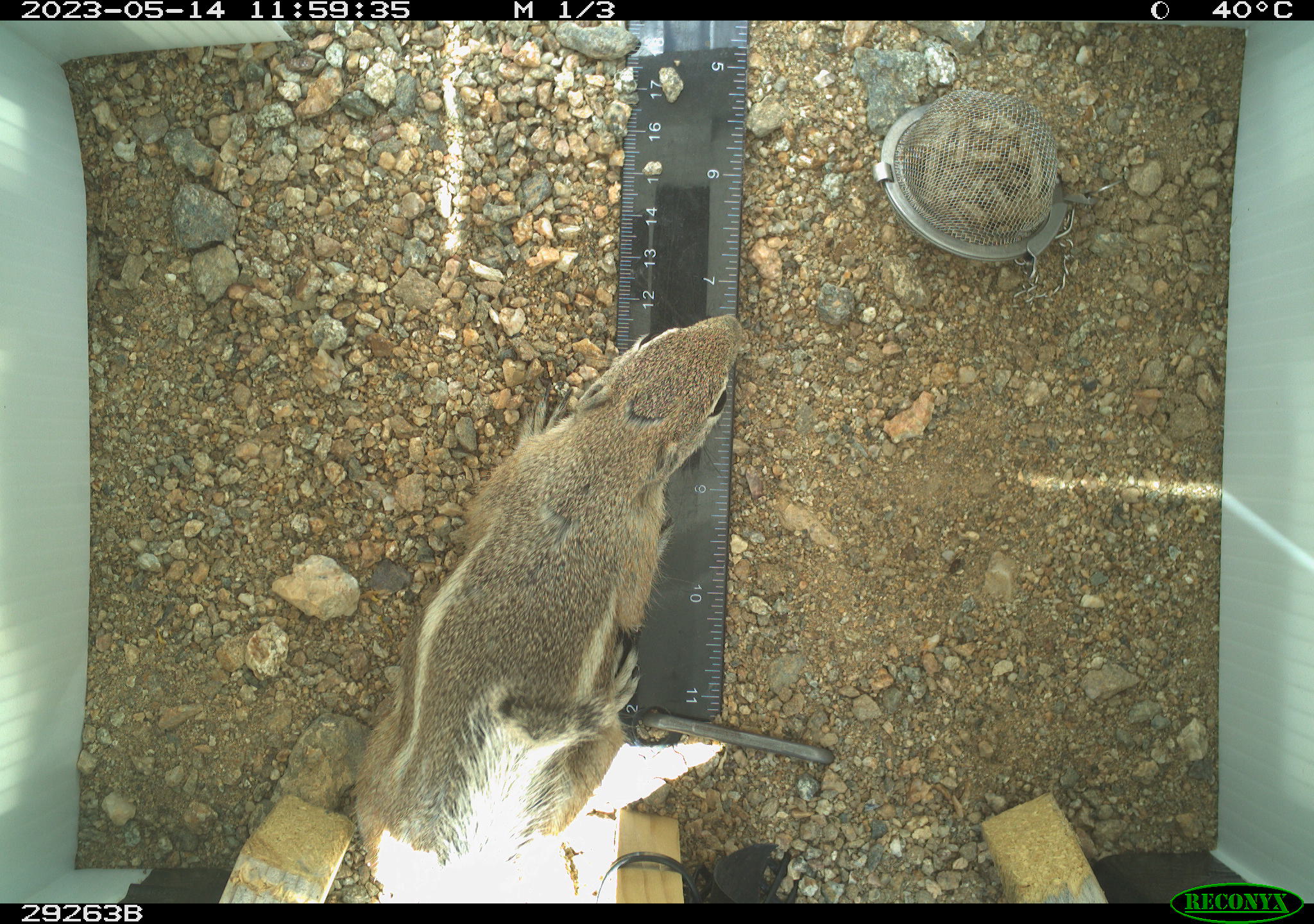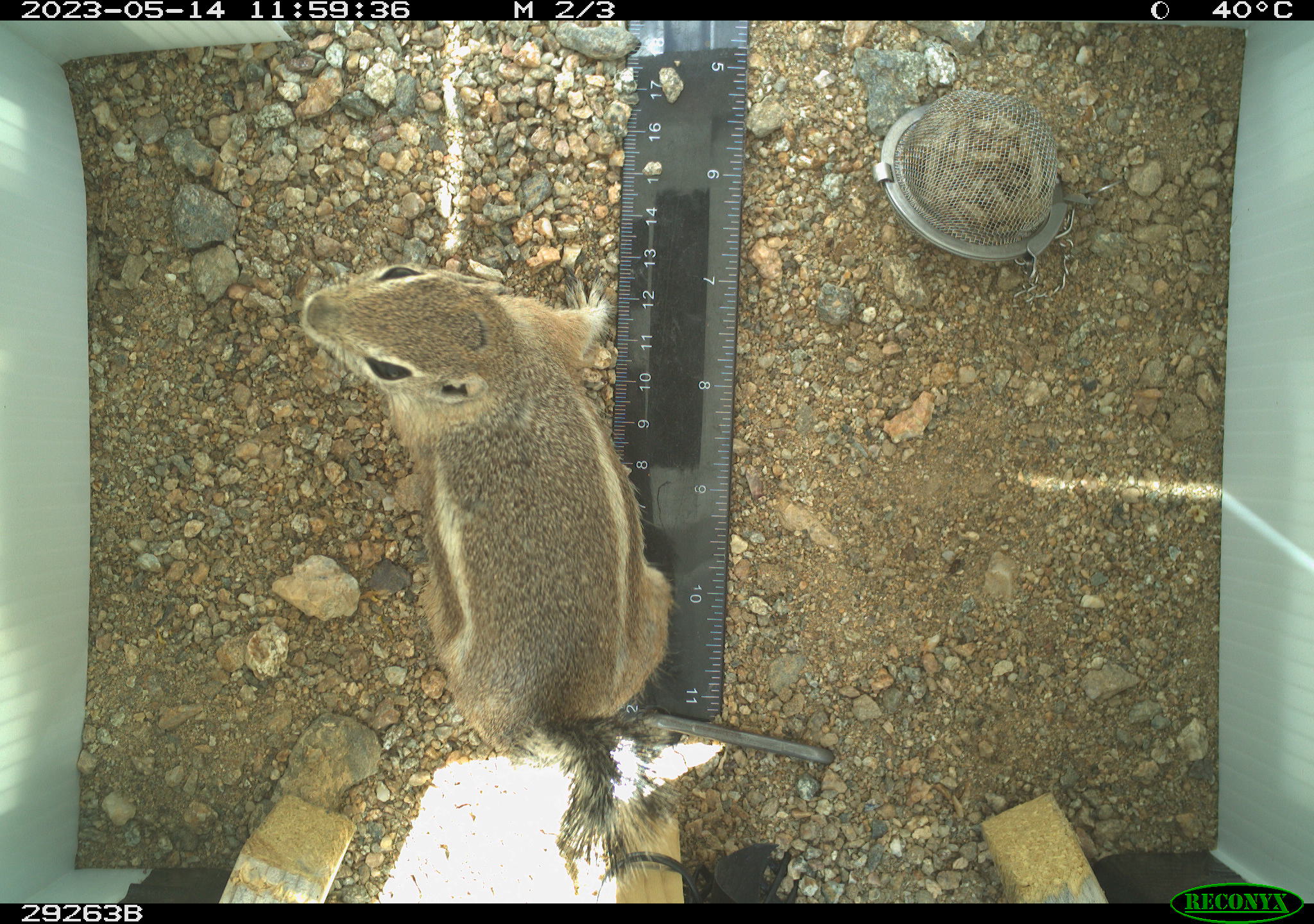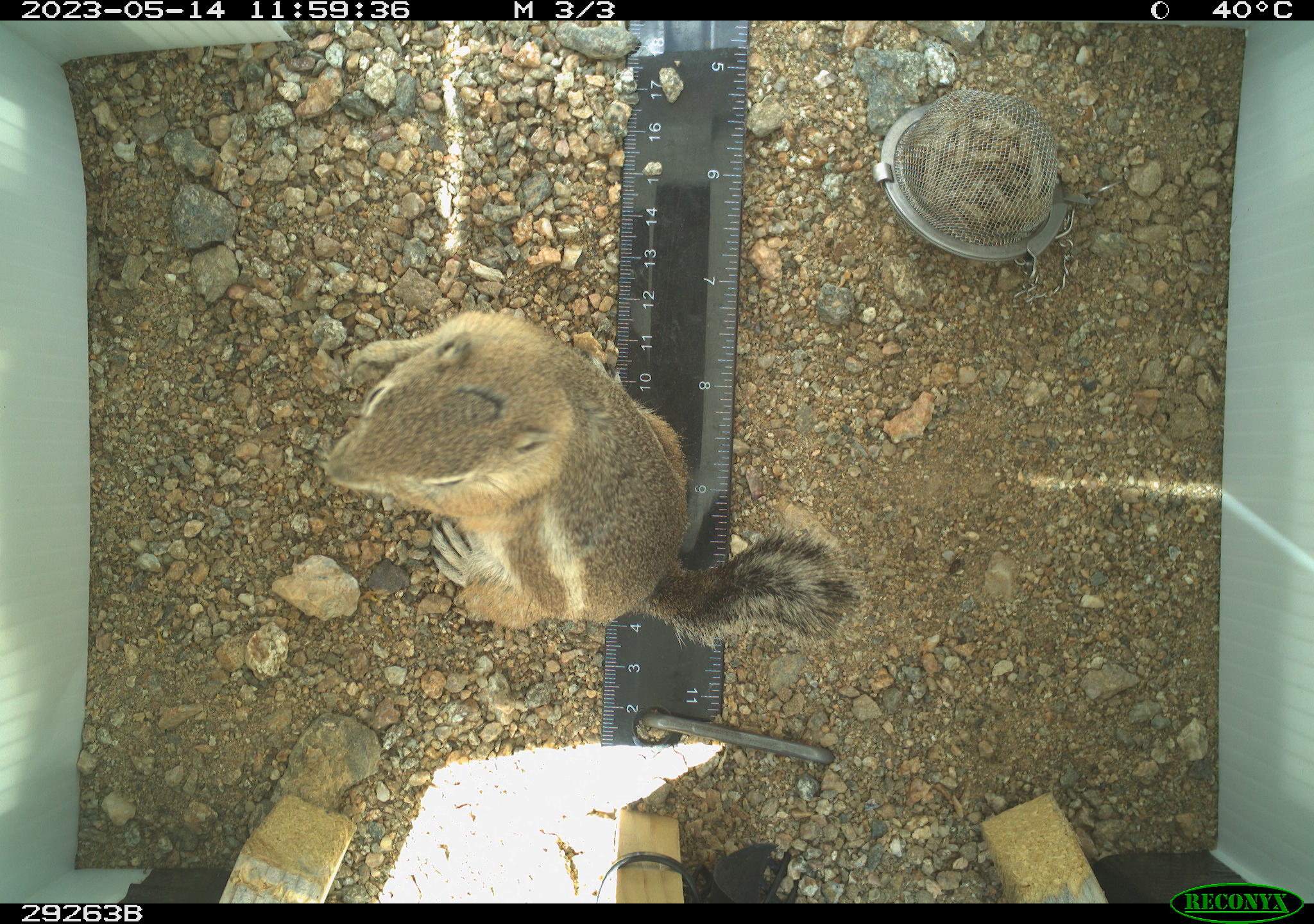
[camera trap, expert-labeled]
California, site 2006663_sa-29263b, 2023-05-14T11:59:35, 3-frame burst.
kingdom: Animalia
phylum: Chordata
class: Mammalia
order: Rodentia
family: Sciuridae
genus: Ammospermophilus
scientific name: Ammospermophilus leucurus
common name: white-tailed antelope squirrel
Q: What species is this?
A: White-tailed antelope squirrel (Ammospermophilus leucurus).